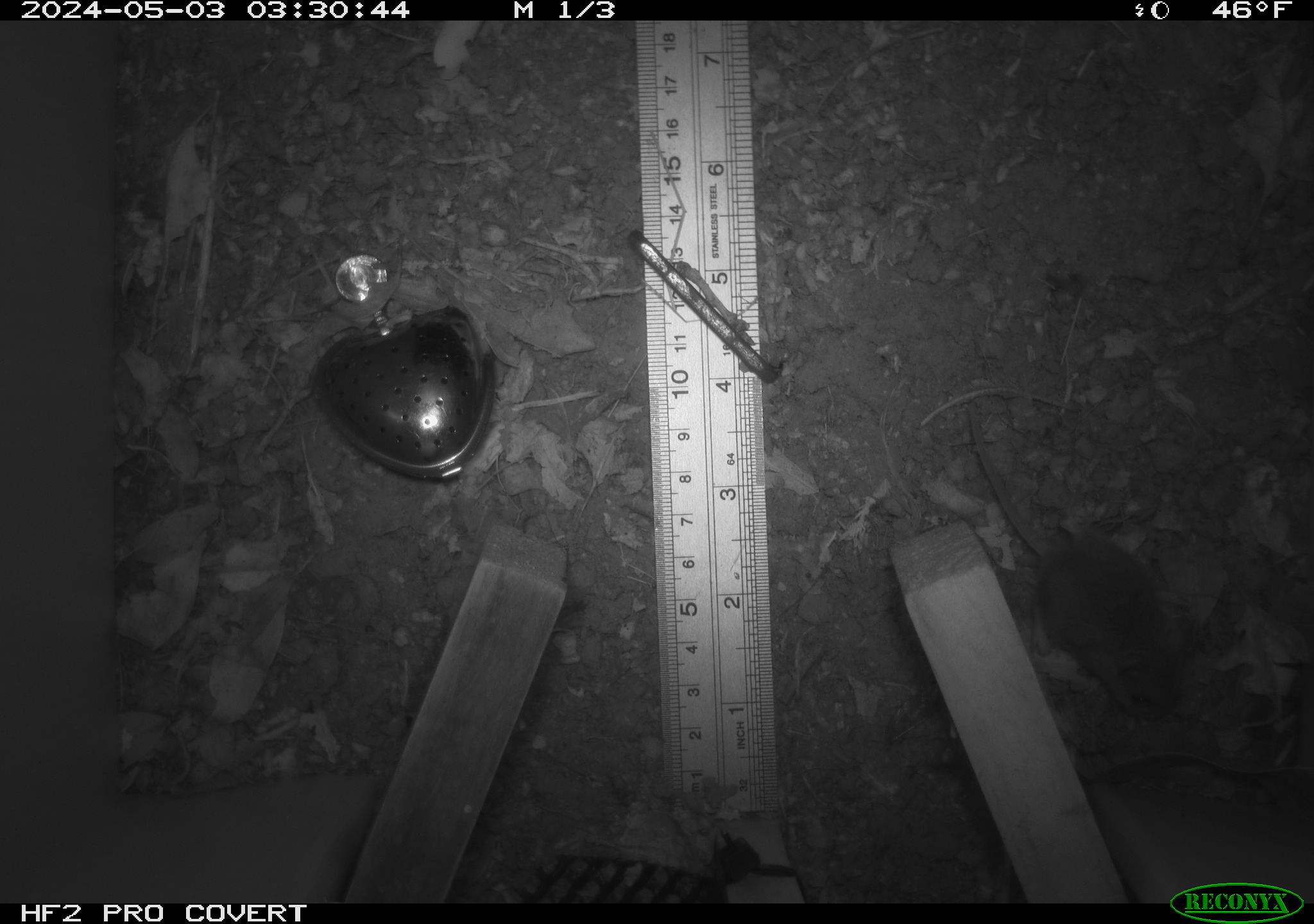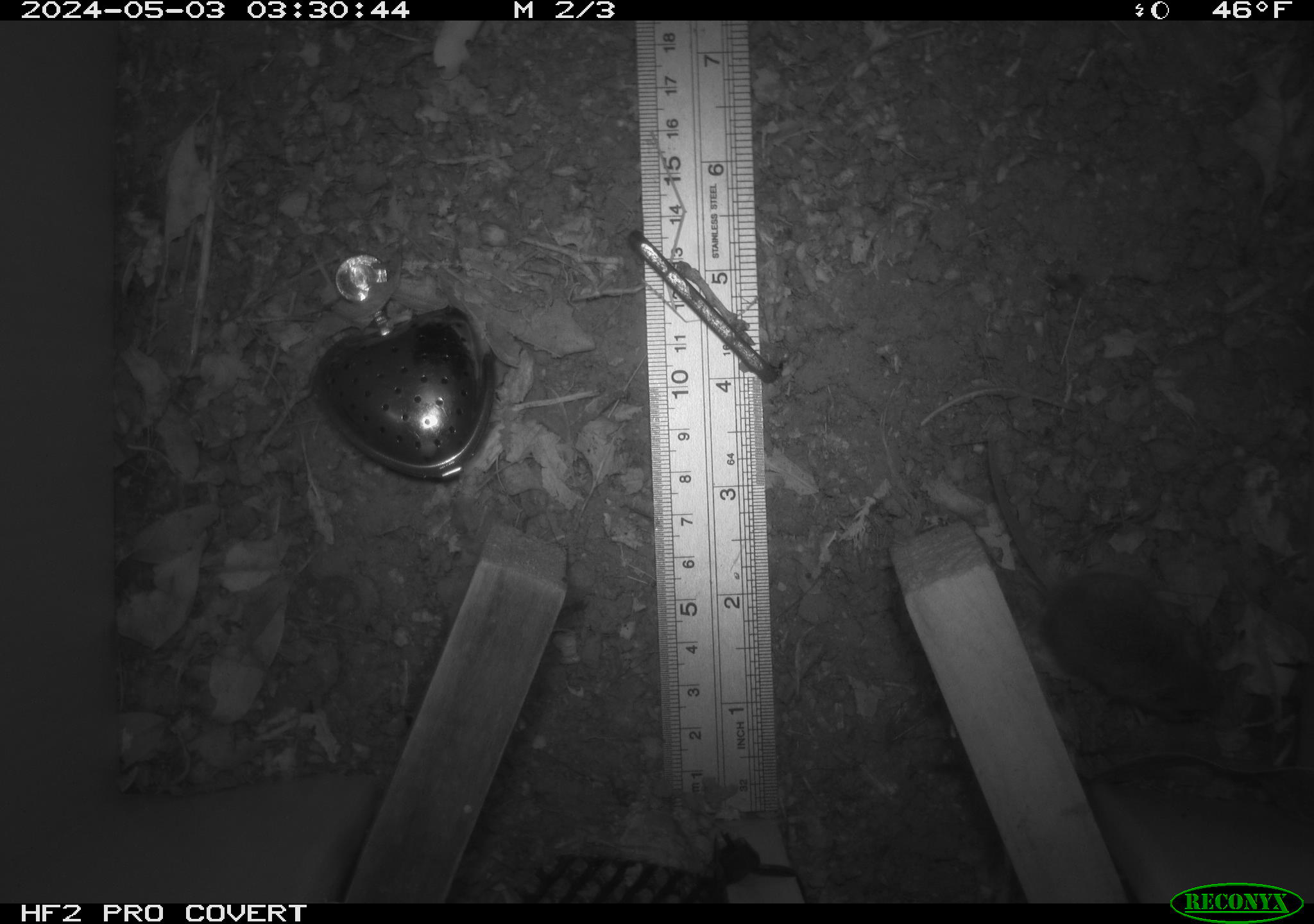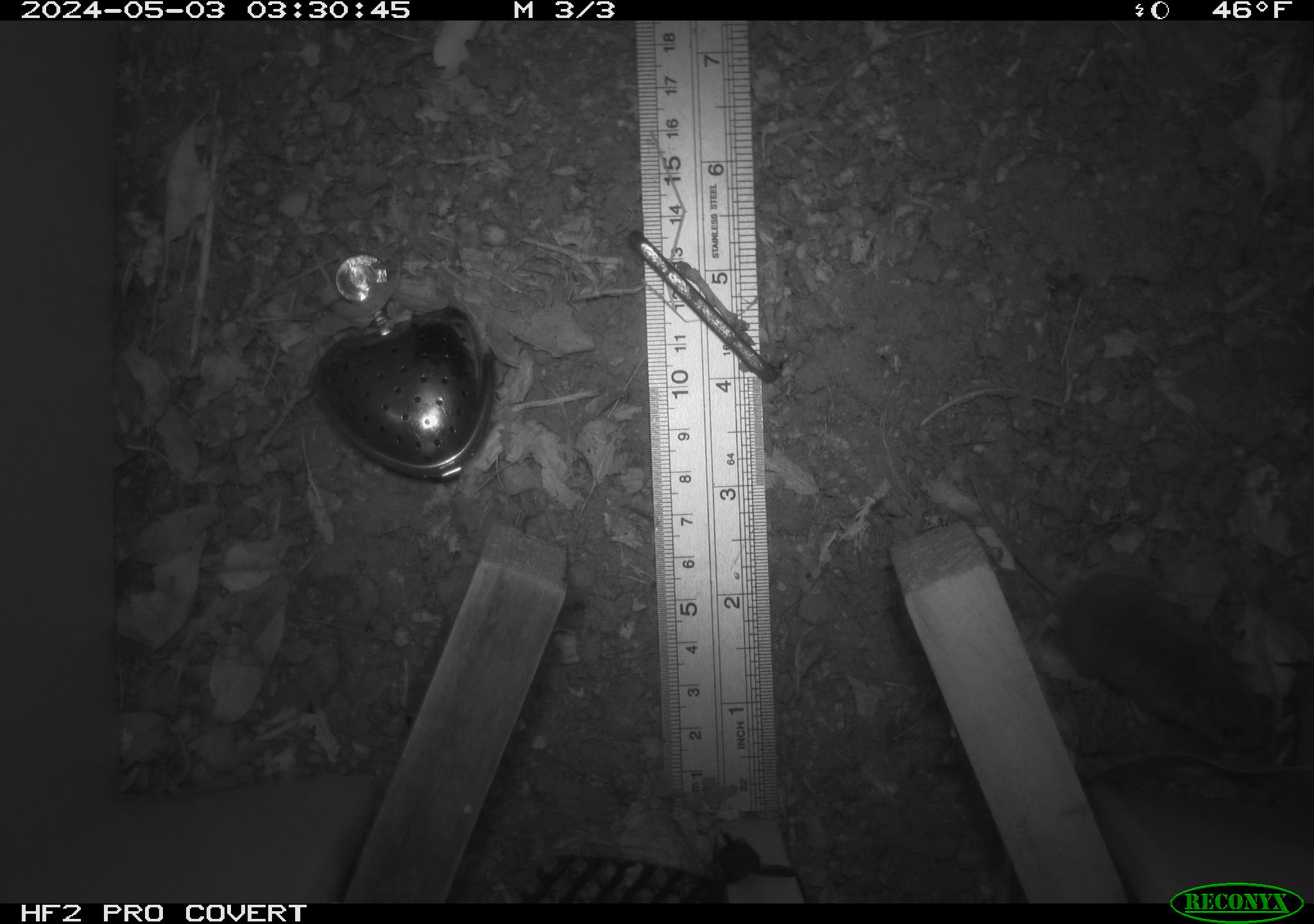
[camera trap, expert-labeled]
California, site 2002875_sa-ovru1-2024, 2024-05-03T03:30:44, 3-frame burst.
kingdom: Animalia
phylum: Chordata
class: Mammalia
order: Rodentia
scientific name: Rodentia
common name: mouse species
Mouse species (Rodentia).